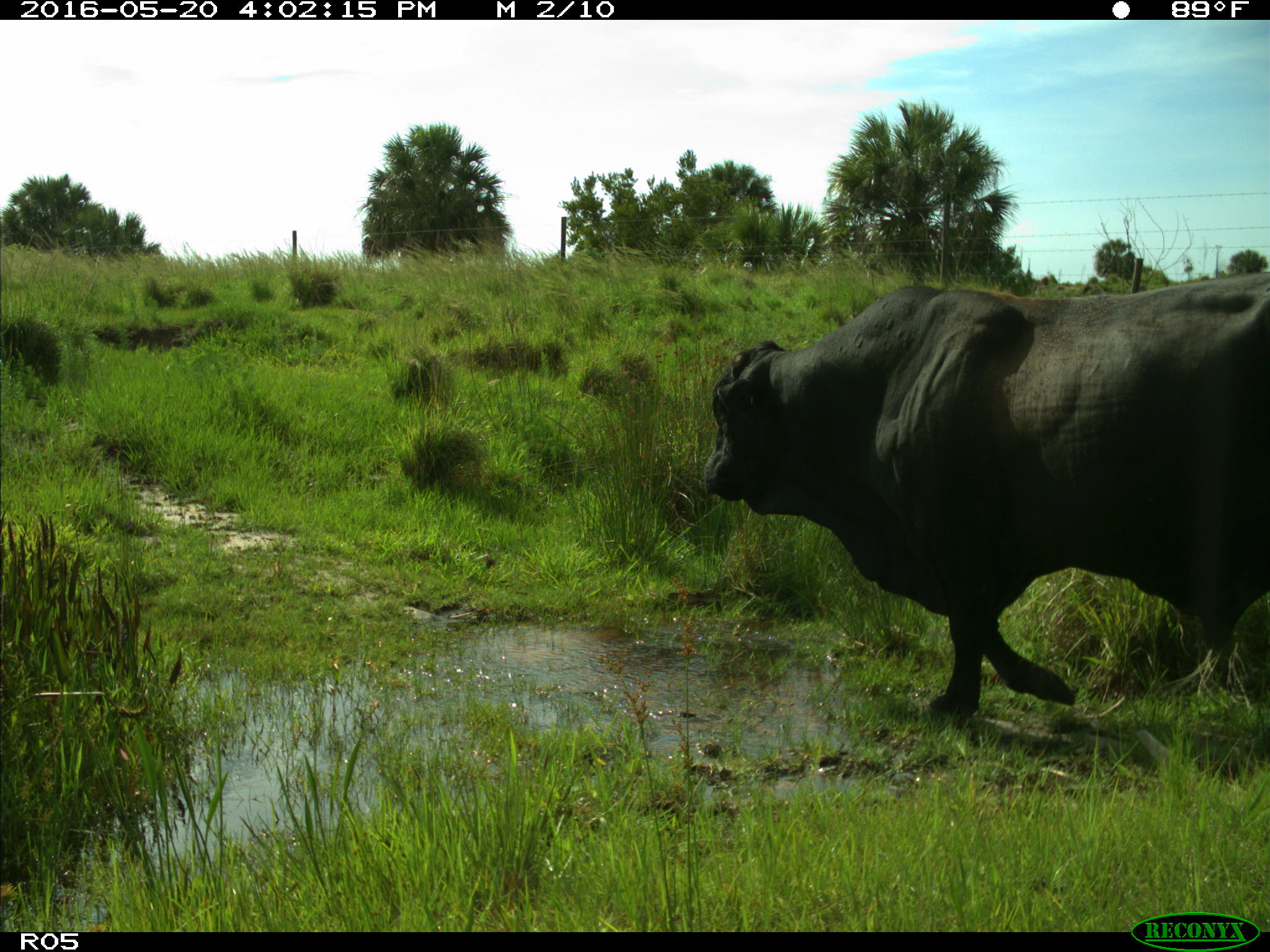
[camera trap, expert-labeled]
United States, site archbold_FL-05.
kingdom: Animalia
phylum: Chordata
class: Mammalia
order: Artiodactyla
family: Bovidae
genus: Bos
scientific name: Bos taurus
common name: domestic cow